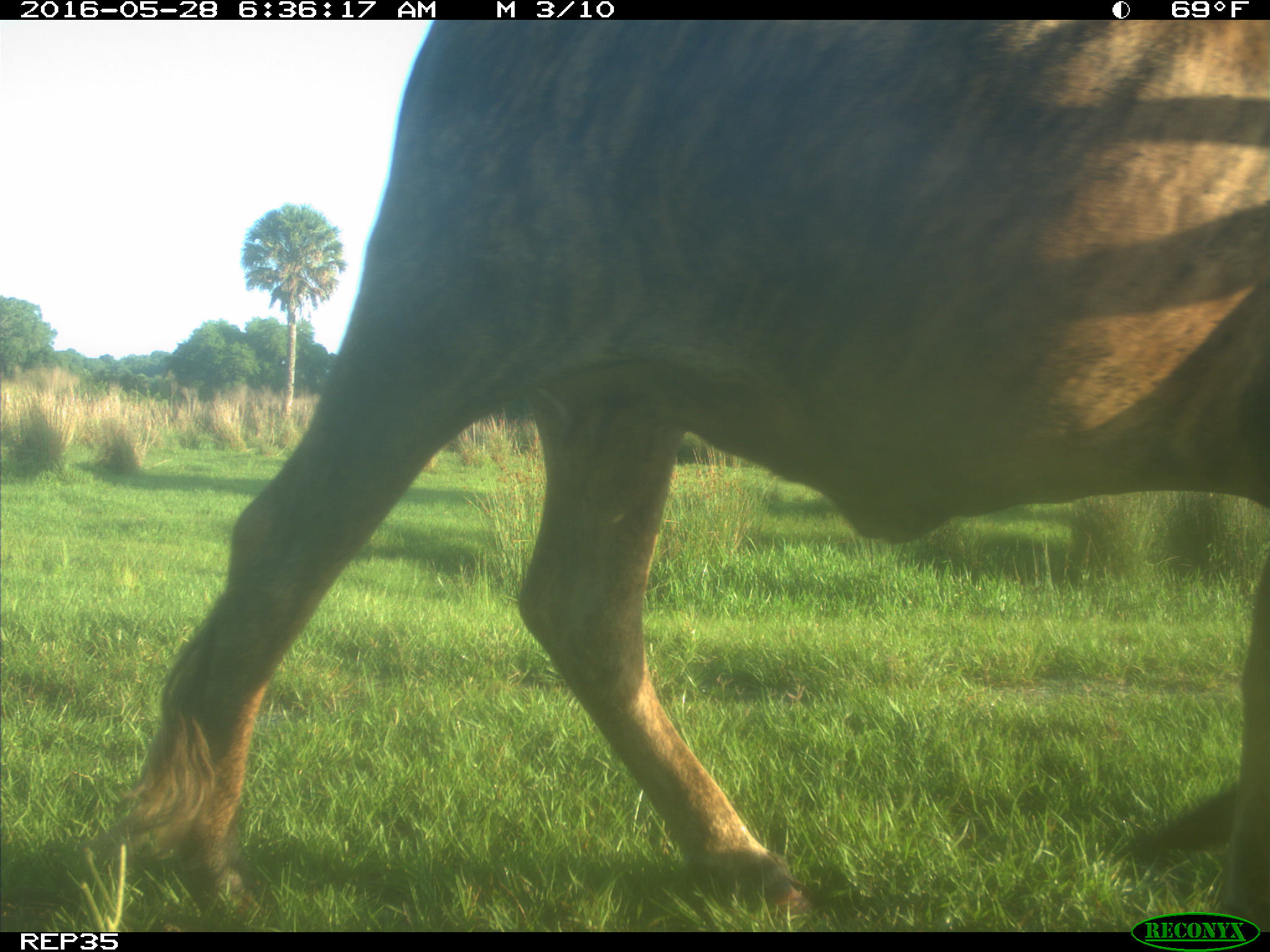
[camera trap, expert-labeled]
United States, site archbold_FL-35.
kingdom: Animalia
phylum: Chordata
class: Mammalia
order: Artiodactyla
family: Bovidae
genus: Bos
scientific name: Bos taurus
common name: domestic cow